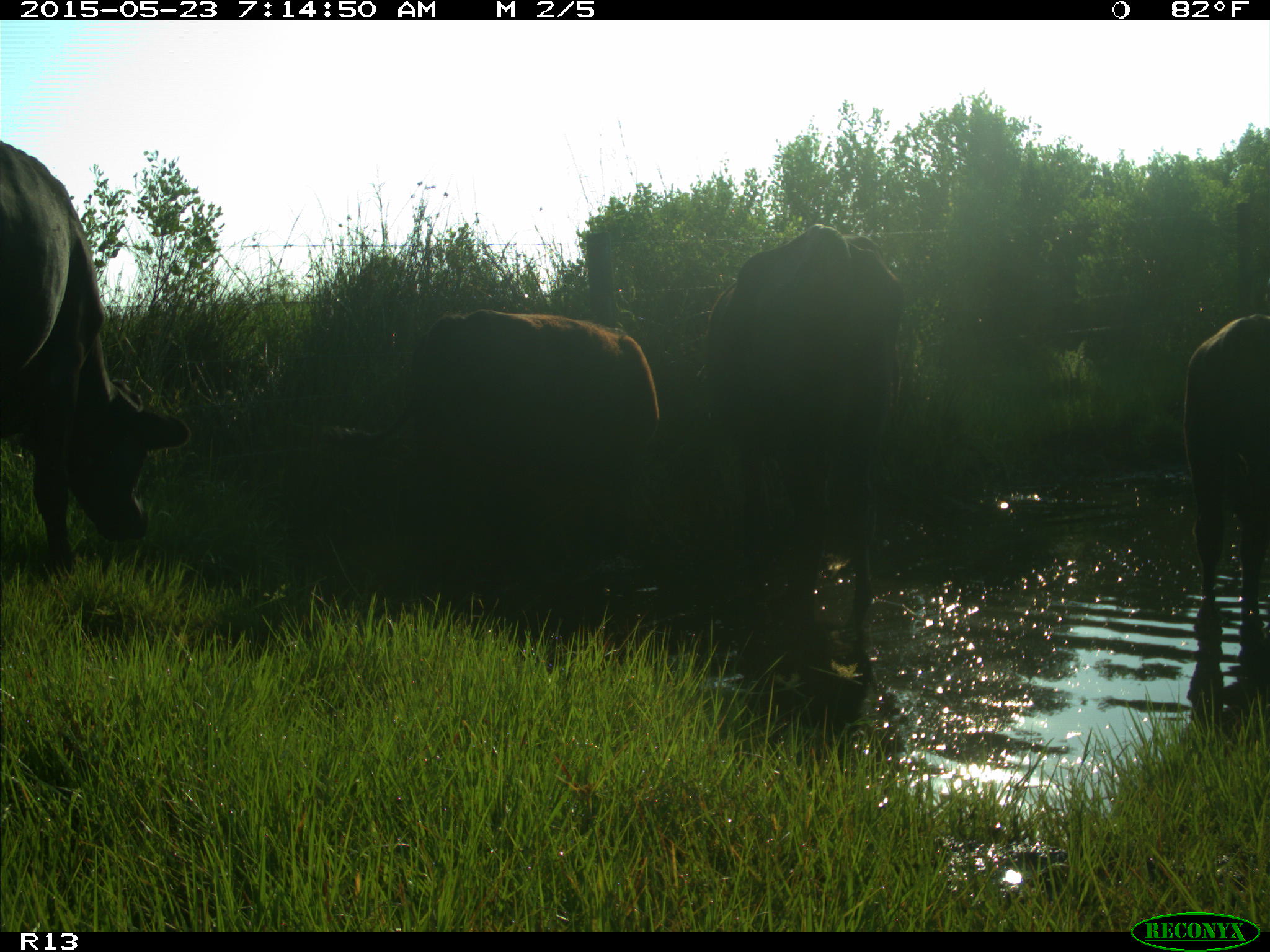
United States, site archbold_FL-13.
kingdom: Animalia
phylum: Chordata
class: Mammalia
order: Artiodactyla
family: Bovidae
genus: Bos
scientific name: Bos taurus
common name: domestic cow